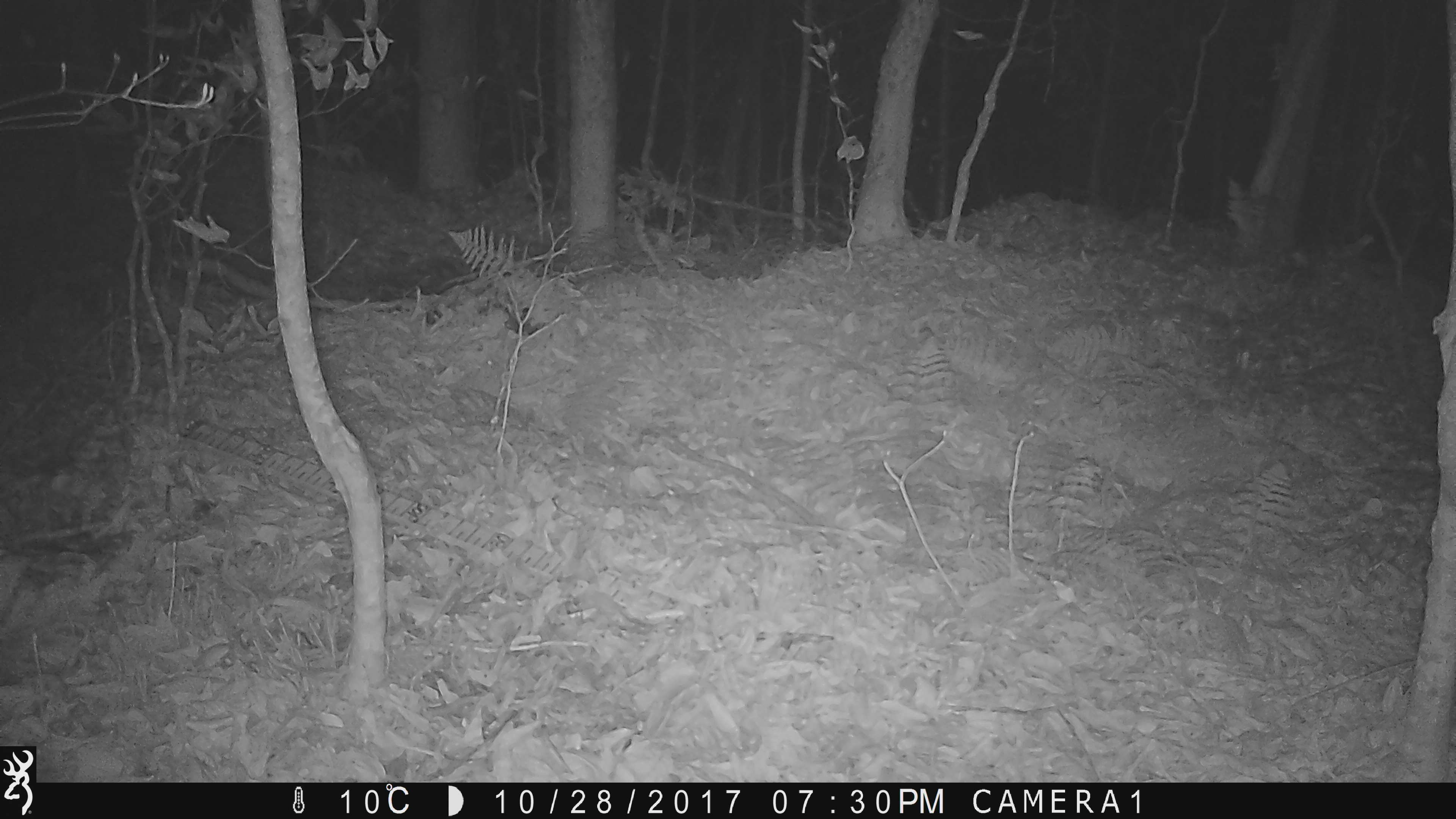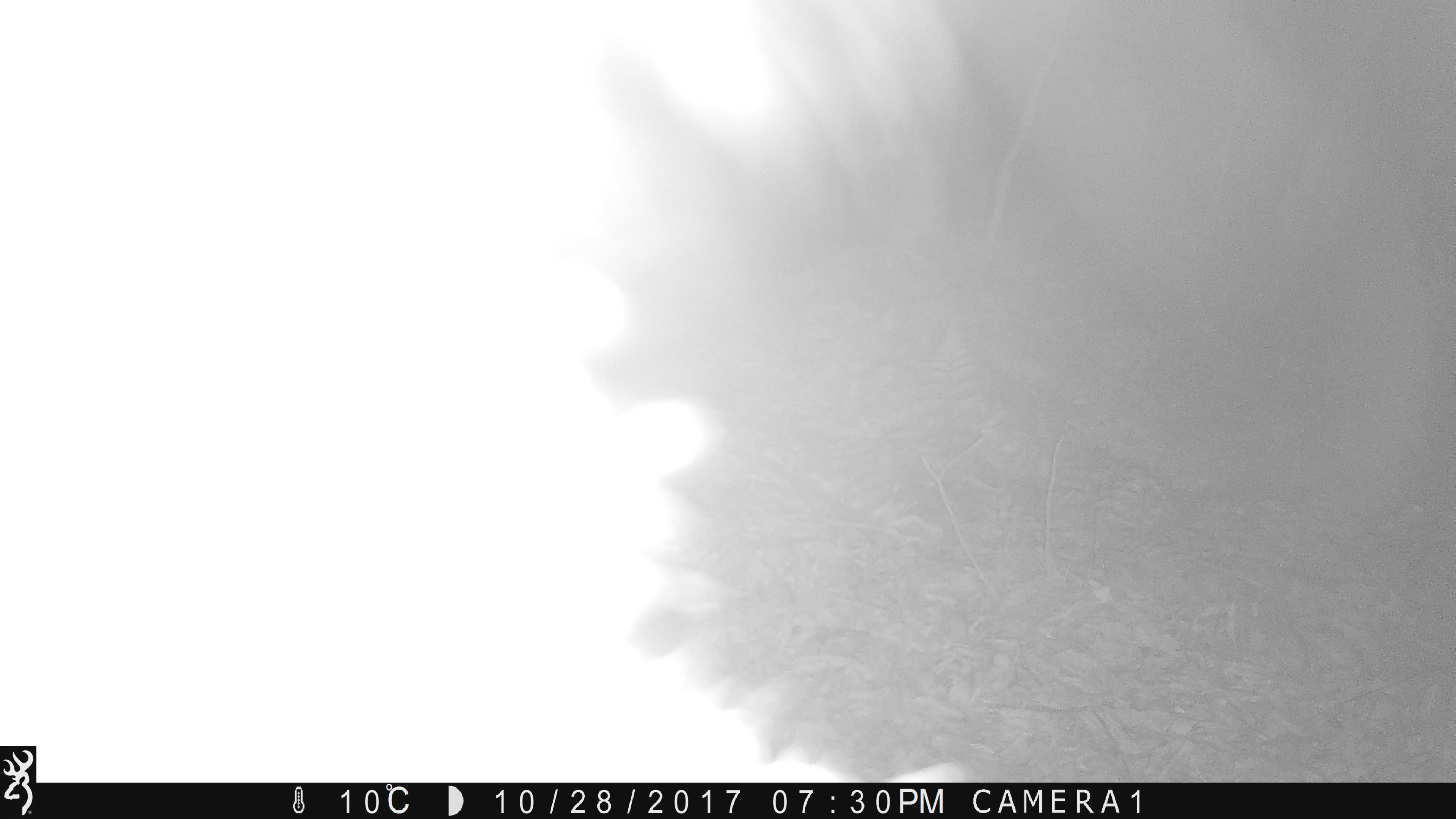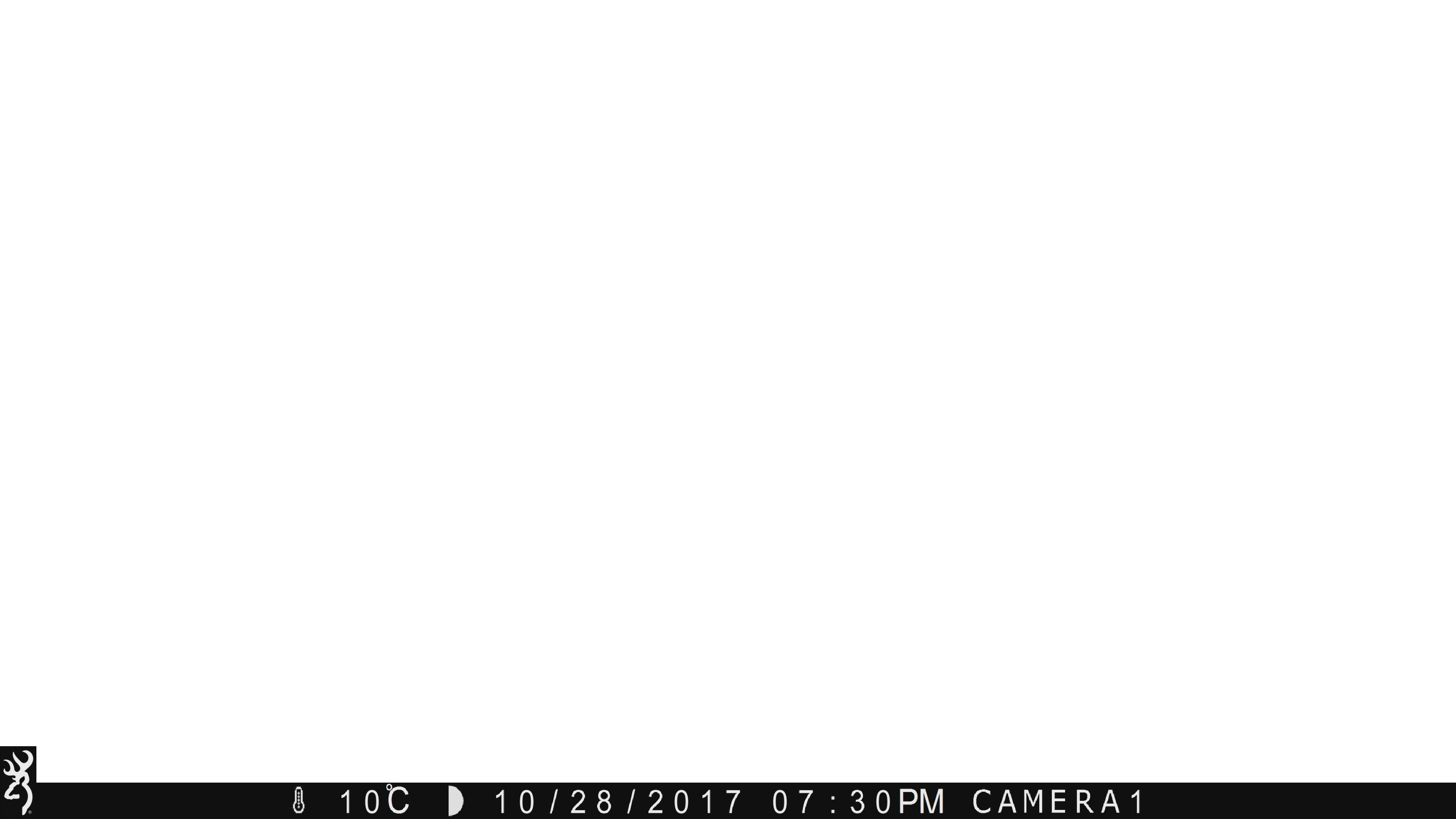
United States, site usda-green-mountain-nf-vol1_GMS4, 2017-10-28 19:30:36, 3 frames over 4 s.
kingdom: Animalia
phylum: Chordata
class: Mammalia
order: Carnivora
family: Ursidae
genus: Ursus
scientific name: Ursus americanus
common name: black bear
Black bear (Ursus americanus).